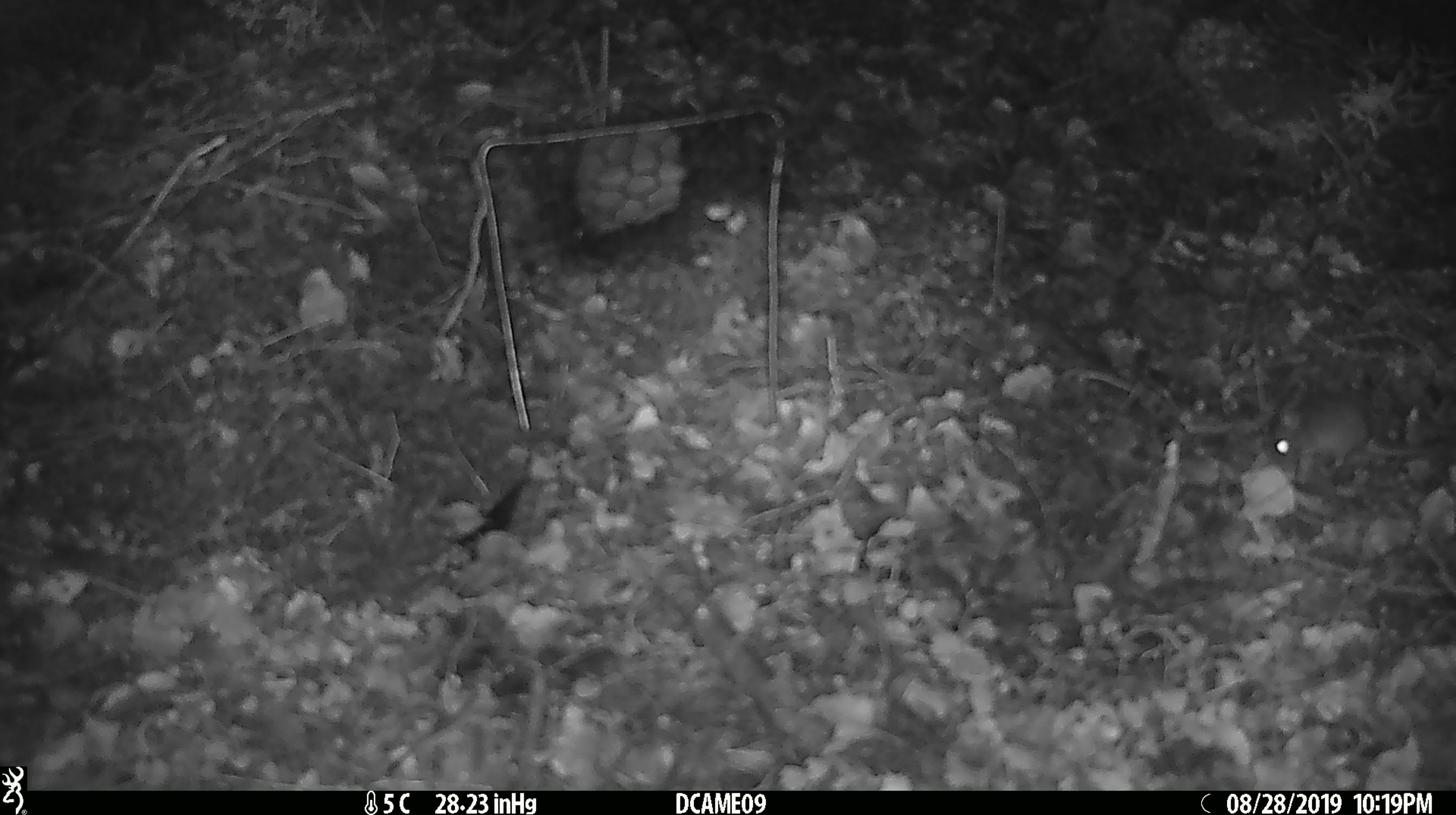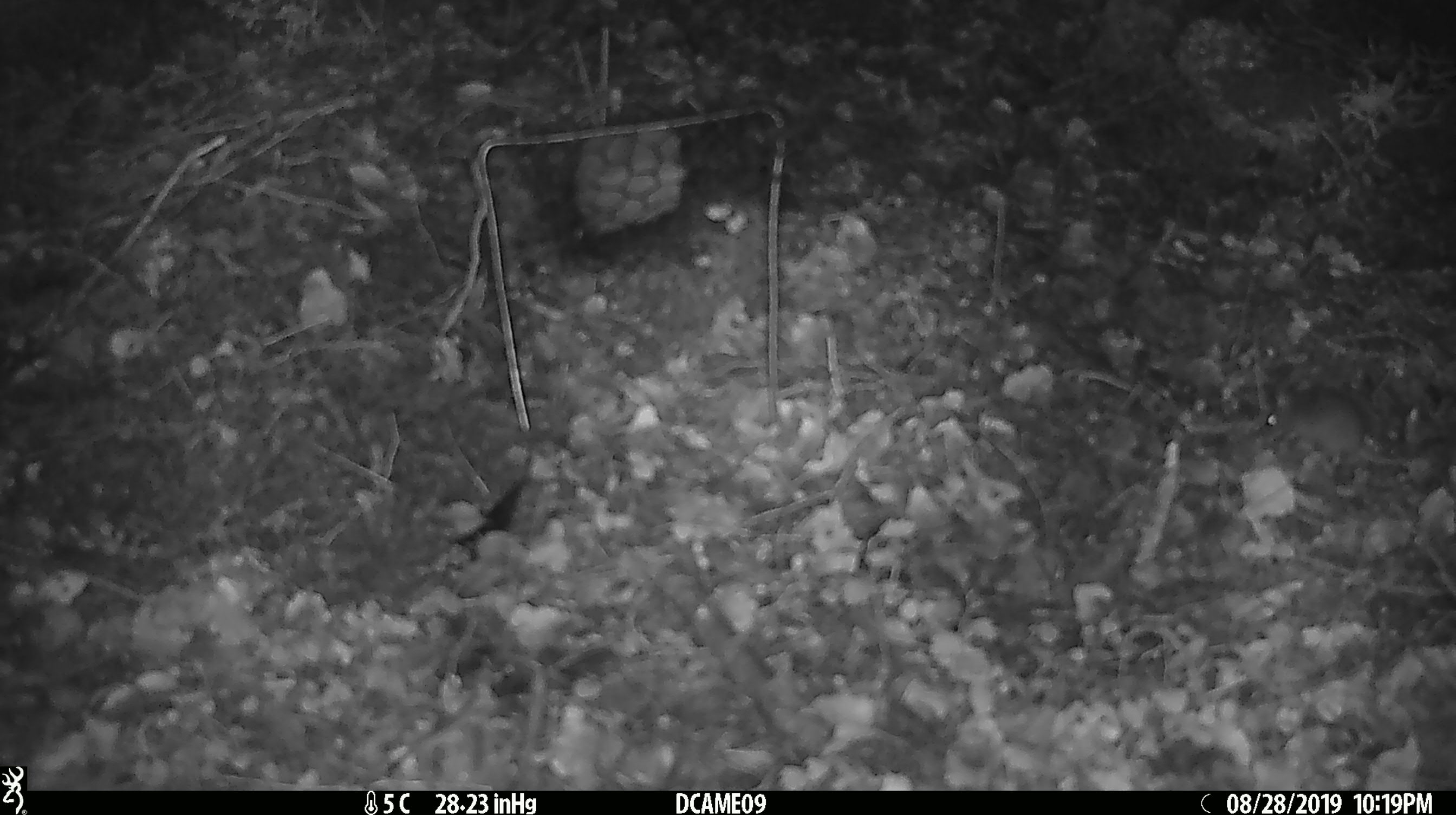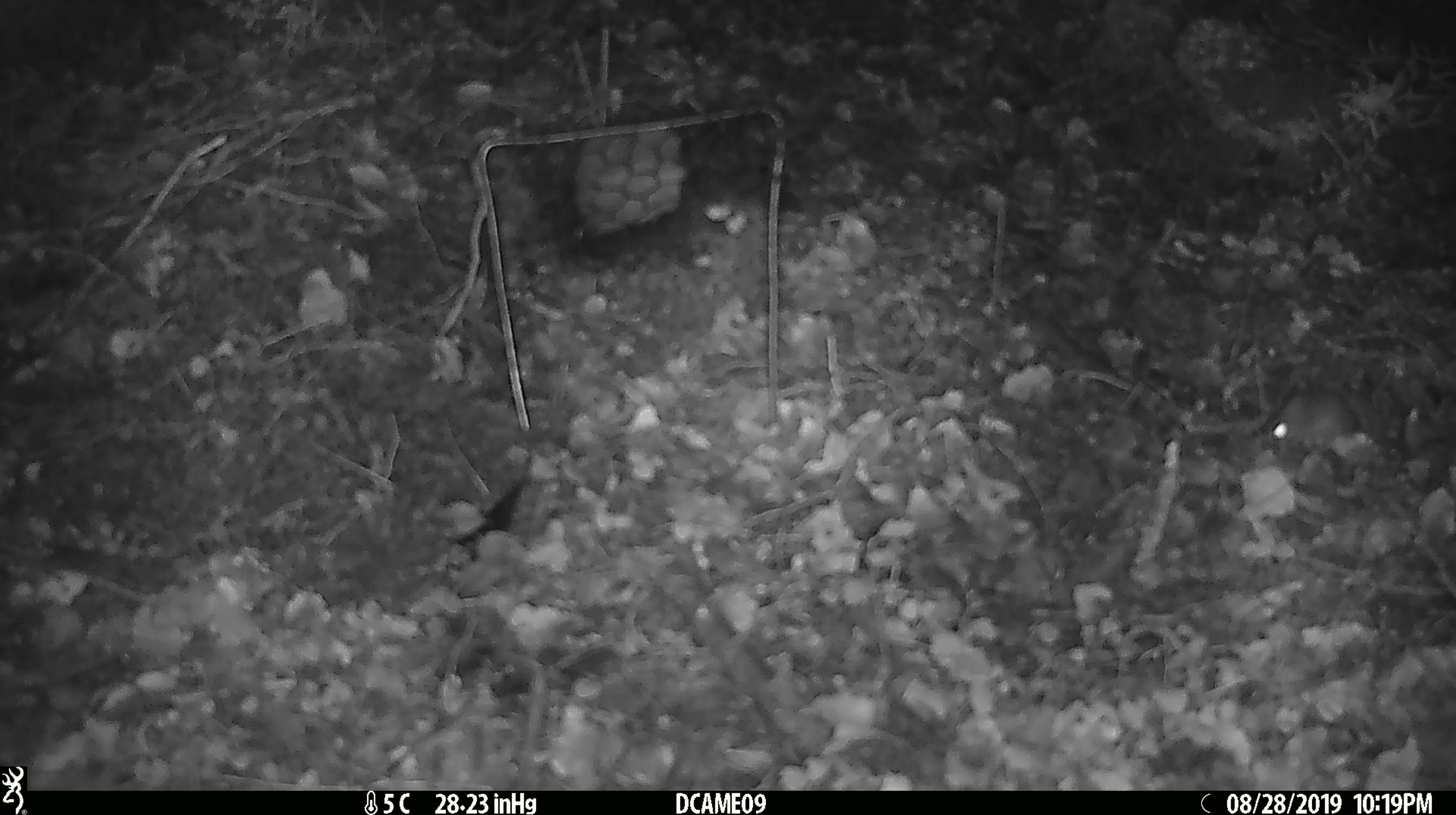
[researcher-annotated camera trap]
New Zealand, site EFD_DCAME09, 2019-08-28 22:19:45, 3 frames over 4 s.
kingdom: Animalia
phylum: Chordata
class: Mammalia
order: Rodentia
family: Muridae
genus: Mus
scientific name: Mus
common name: mouse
Mouse (Mus).